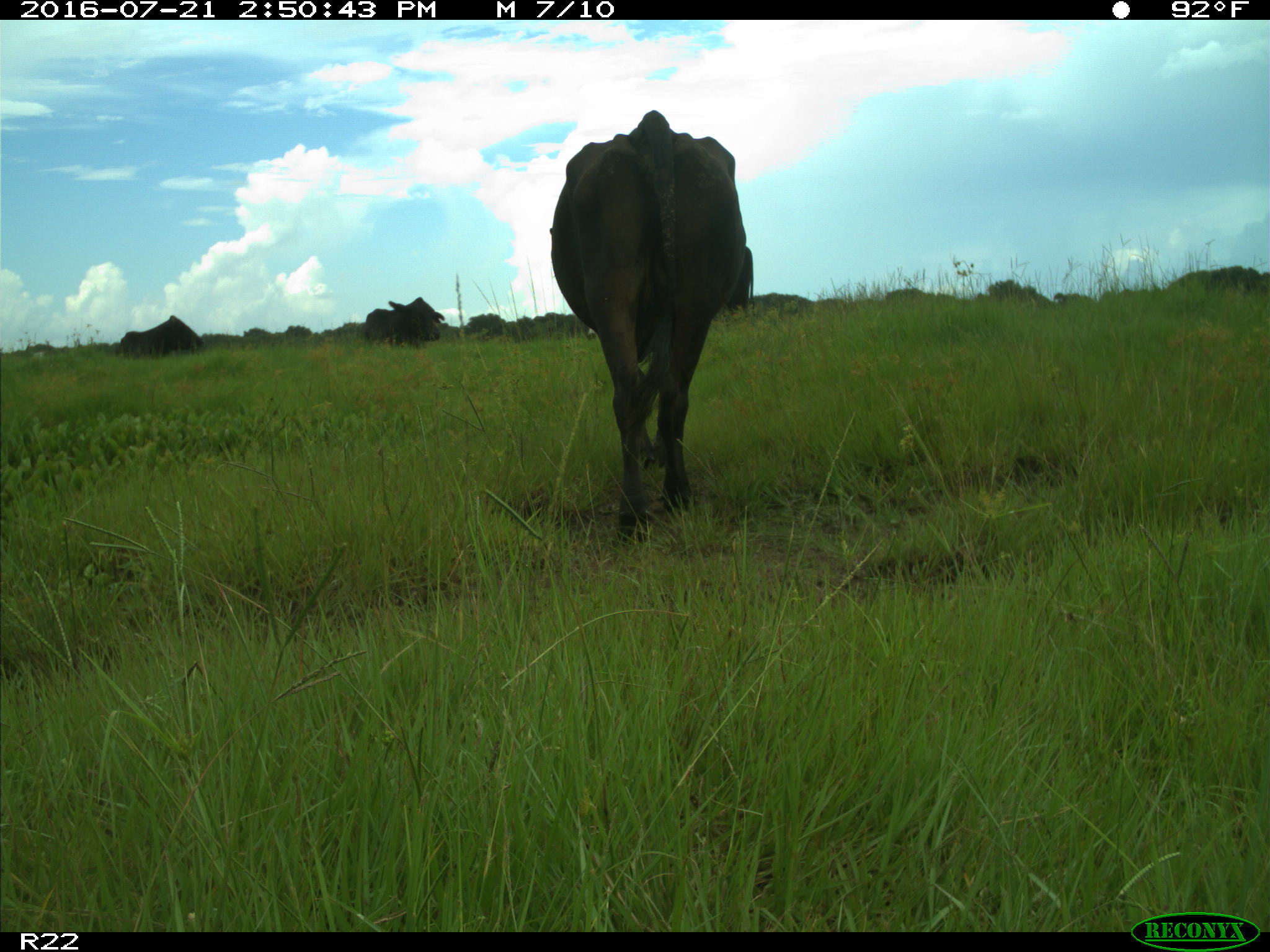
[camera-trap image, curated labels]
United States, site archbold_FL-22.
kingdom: Animalia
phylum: Chordata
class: Mammalia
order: Artiodactyla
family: Bovidae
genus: Bos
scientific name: Bos taurus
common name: domestic cow